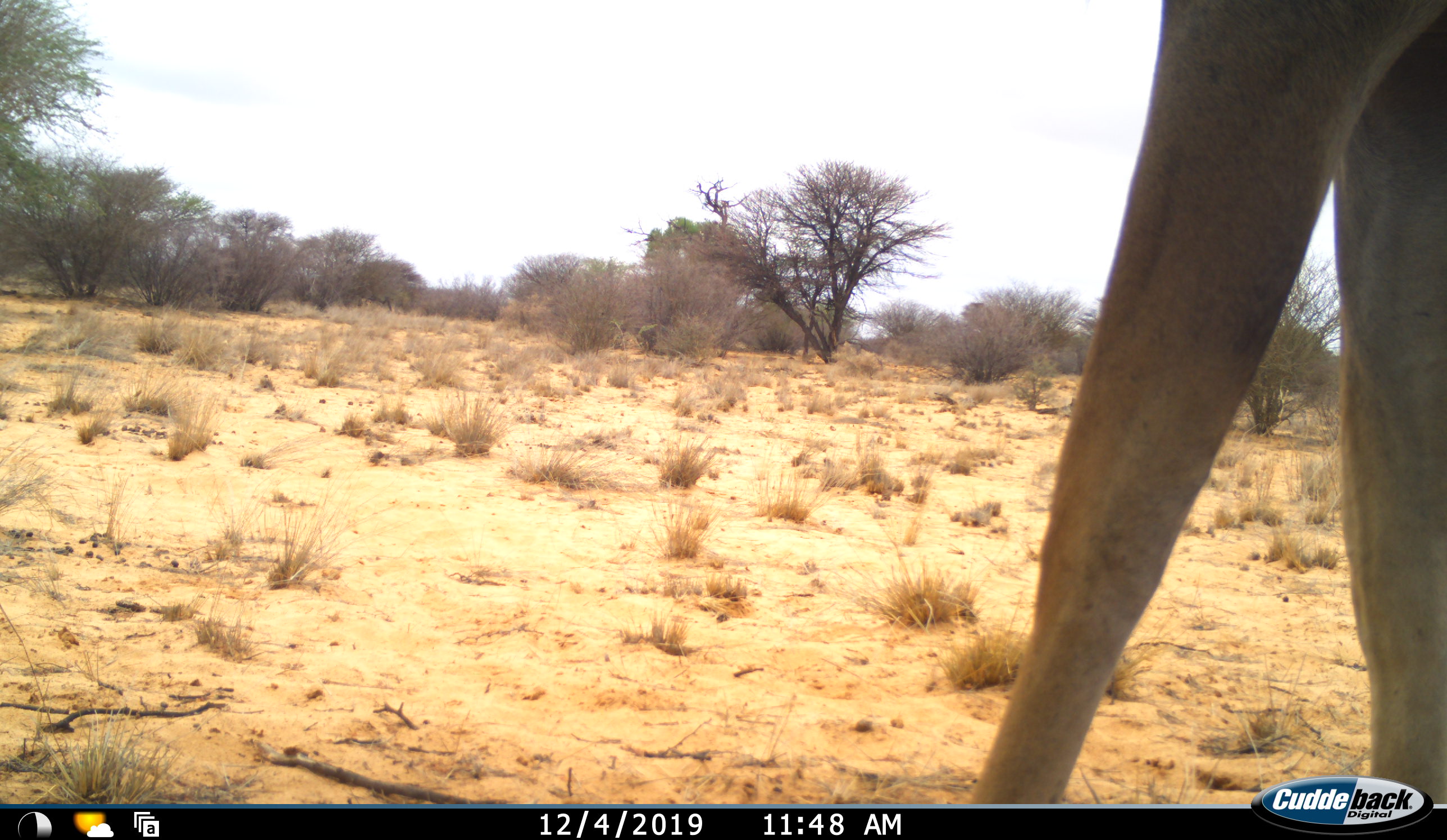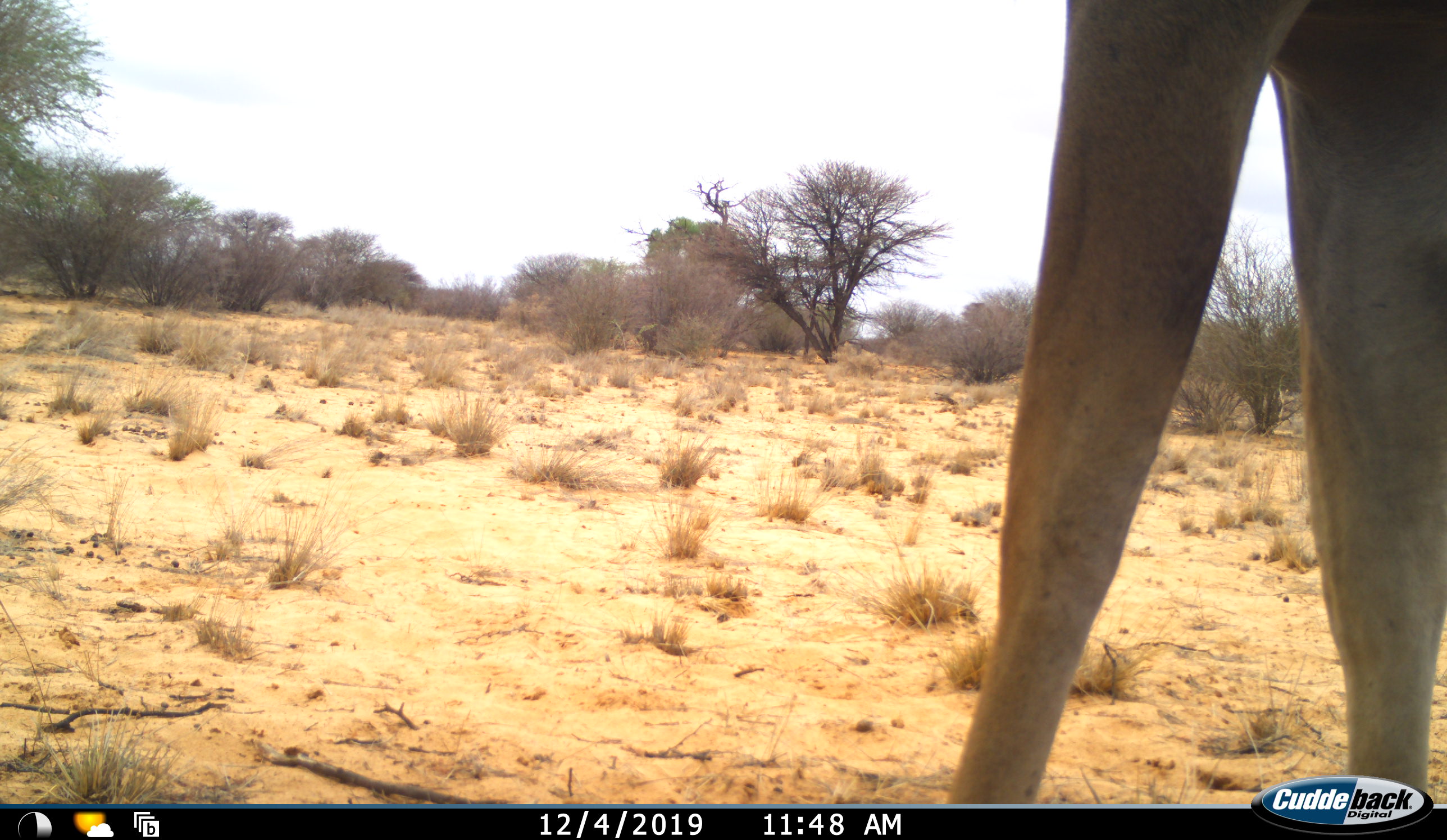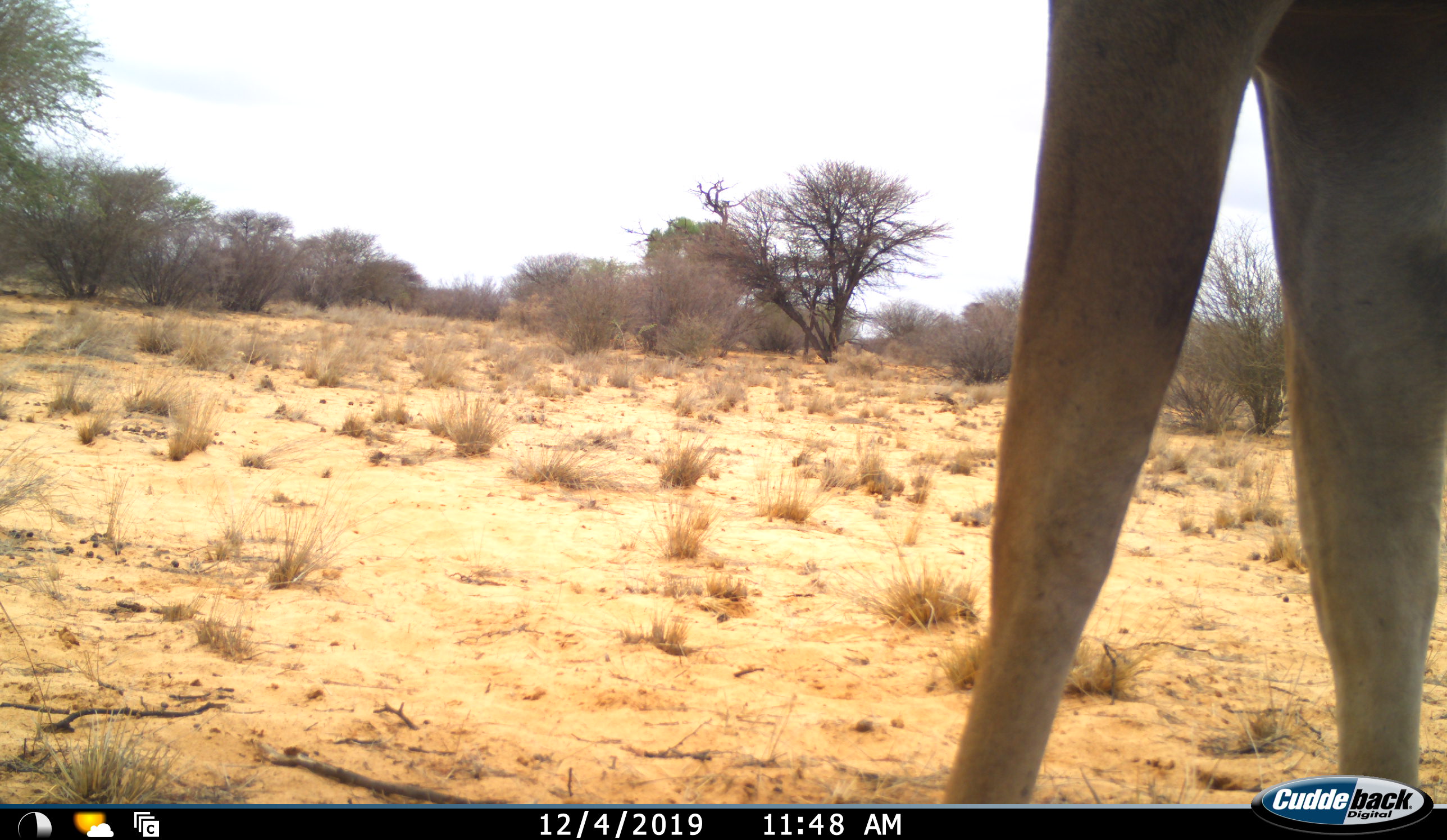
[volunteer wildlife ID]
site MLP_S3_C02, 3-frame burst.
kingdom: Animalia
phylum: Chordata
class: Mammalia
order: Artiodactyla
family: Giraffidae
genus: Giraffa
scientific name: Giraffa camelopardalis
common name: giraffe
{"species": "giraffe (Giraffa camelopardalis)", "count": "1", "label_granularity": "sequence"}